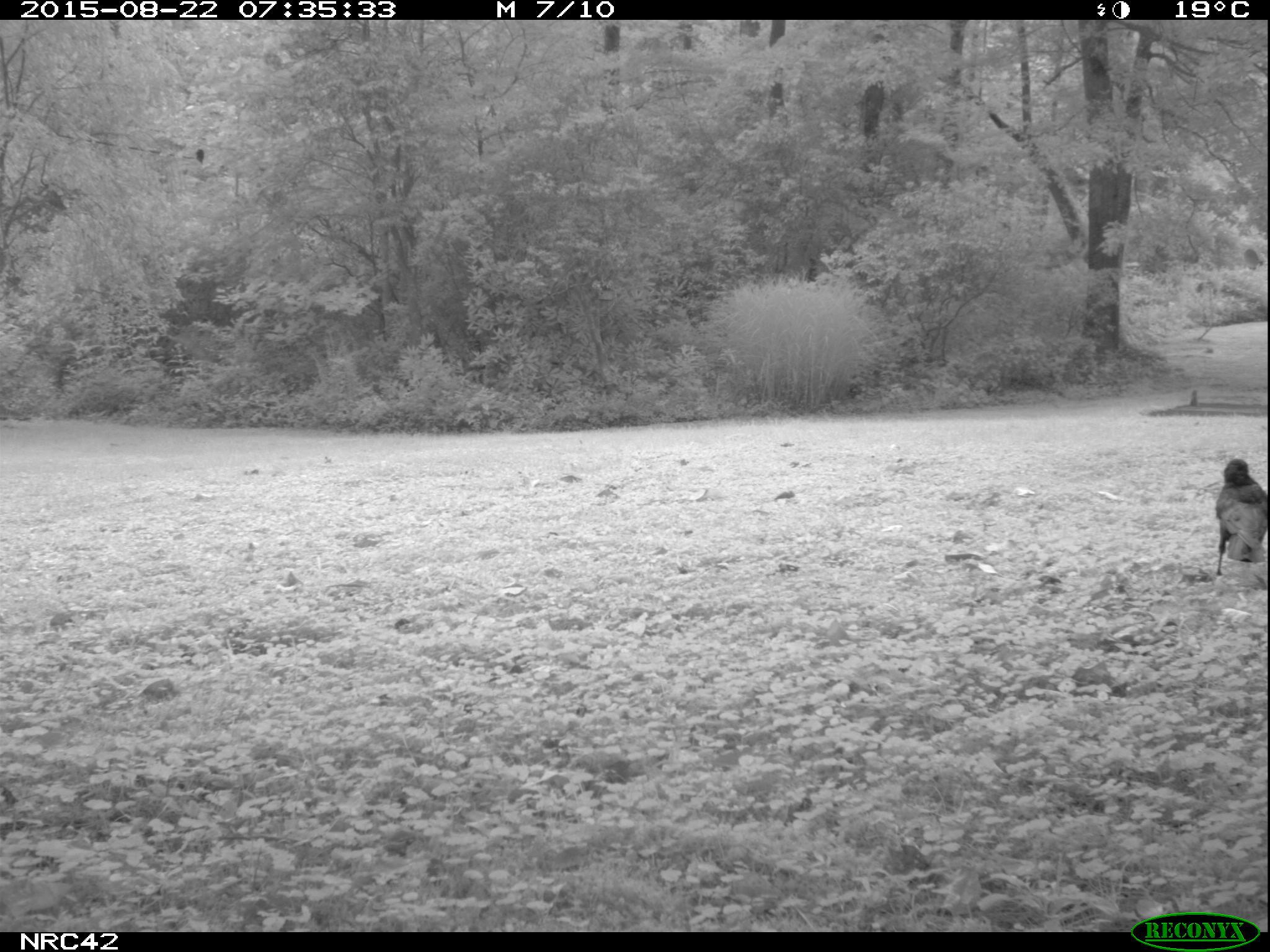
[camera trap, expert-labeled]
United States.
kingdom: Animalia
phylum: Chordata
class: Aves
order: Passeriformes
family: Corvidae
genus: Corvus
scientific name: Corvus brachyrhynchos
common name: american crow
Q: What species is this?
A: American Crow (Corvus brachyrhynchos).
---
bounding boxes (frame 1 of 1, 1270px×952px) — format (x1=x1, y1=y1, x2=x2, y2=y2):
American Crow: (x1=1217, y1=461, x2=1260, y2=585)